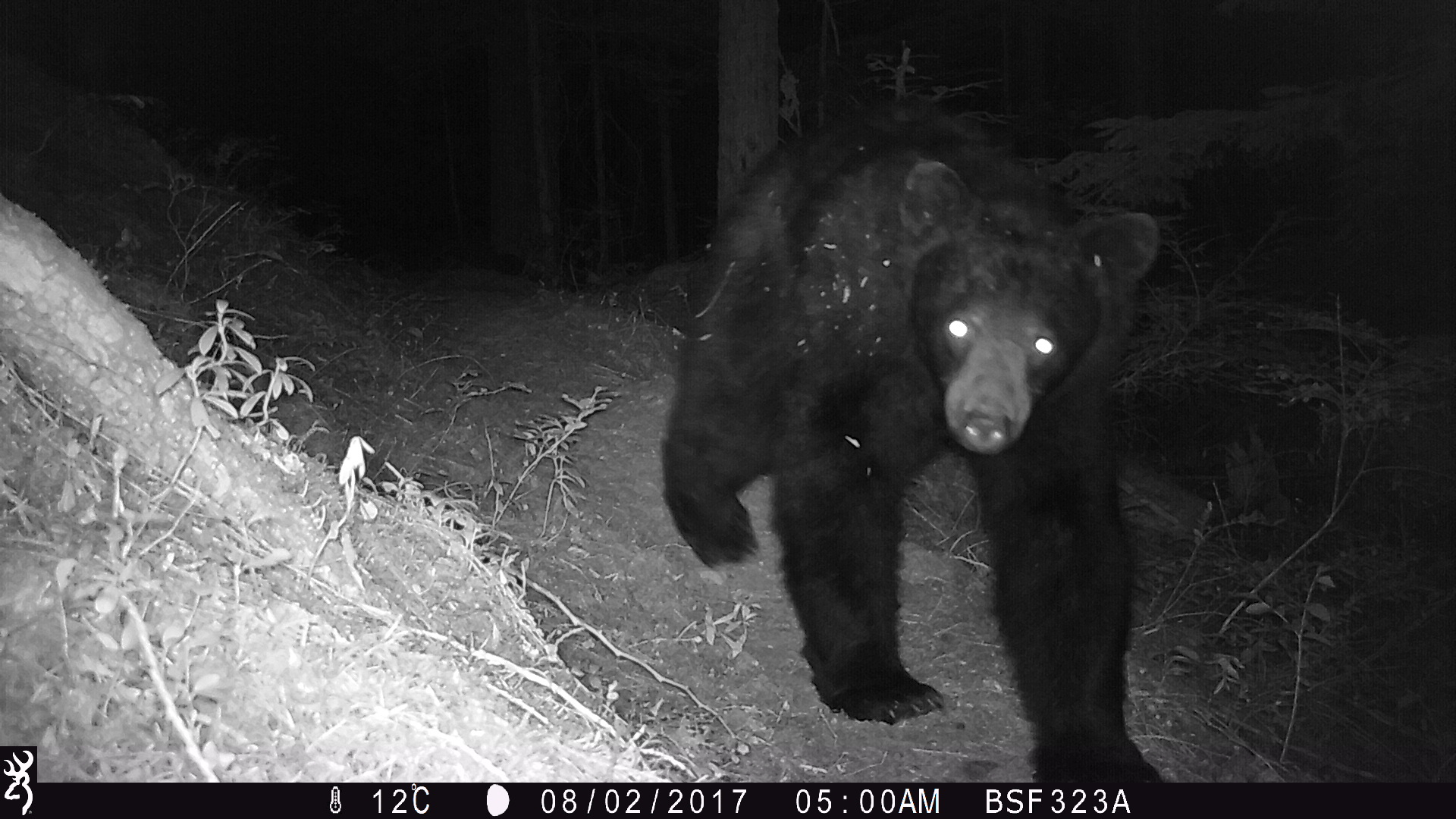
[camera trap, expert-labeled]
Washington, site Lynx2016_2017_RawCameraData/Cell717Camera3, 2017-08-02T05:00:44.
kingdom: Animalia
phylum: Chordata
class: Mammalia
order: Carnivora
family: Ursidae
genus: Ursus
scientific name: Ursus americanus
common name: american black bear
Ursus americanus (american black bear). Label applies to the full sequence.